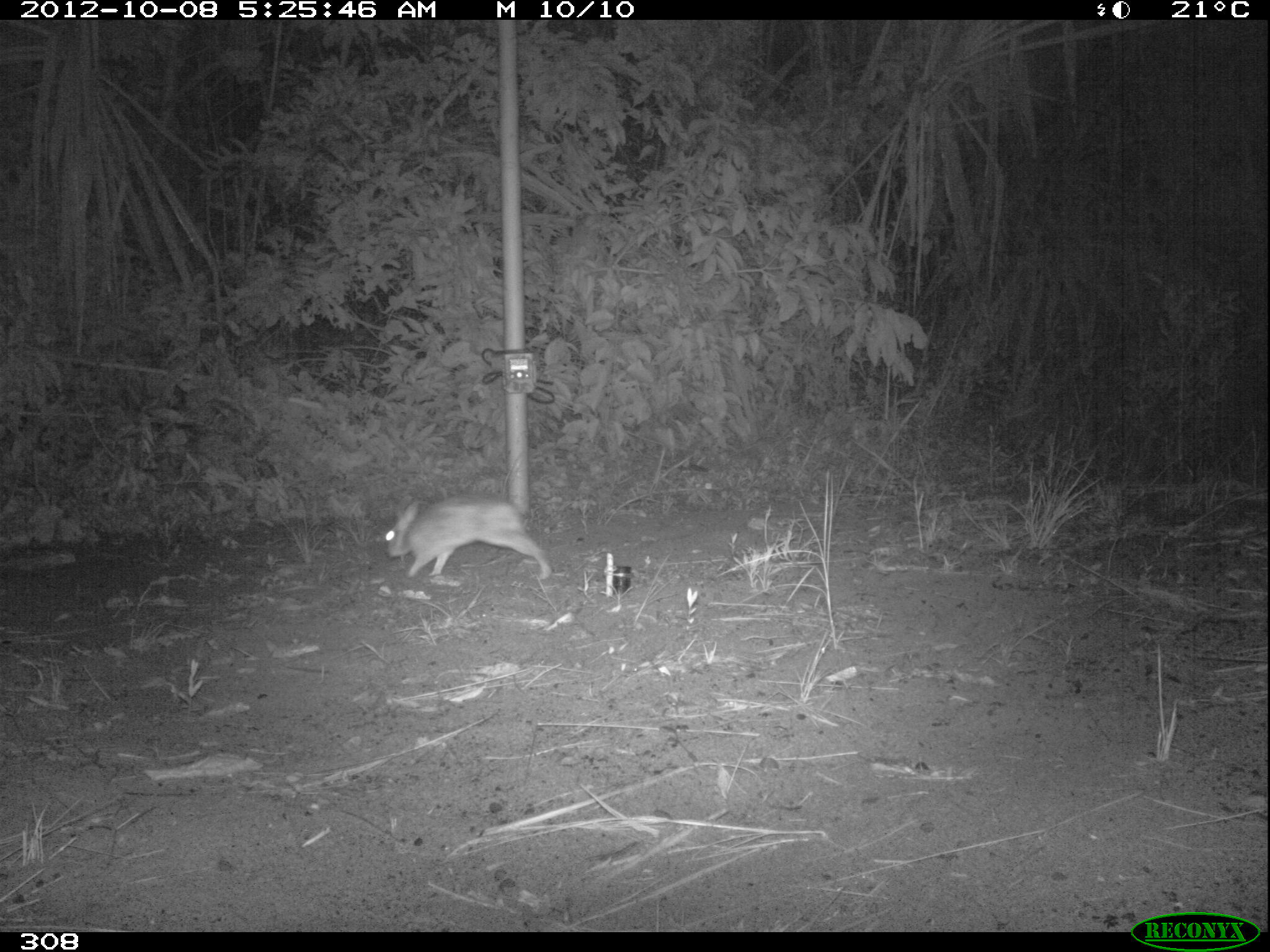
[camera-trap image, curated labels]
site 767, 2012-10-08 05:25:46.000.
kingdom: Animalia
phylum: Chordata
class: Mammalia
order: Lagomorpha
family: Leporidae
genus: Sylvilagus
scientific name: Sylvilagus brasiliensis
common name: tapeti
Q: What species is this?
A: Sylvilagus brasiliensis (tapeti).